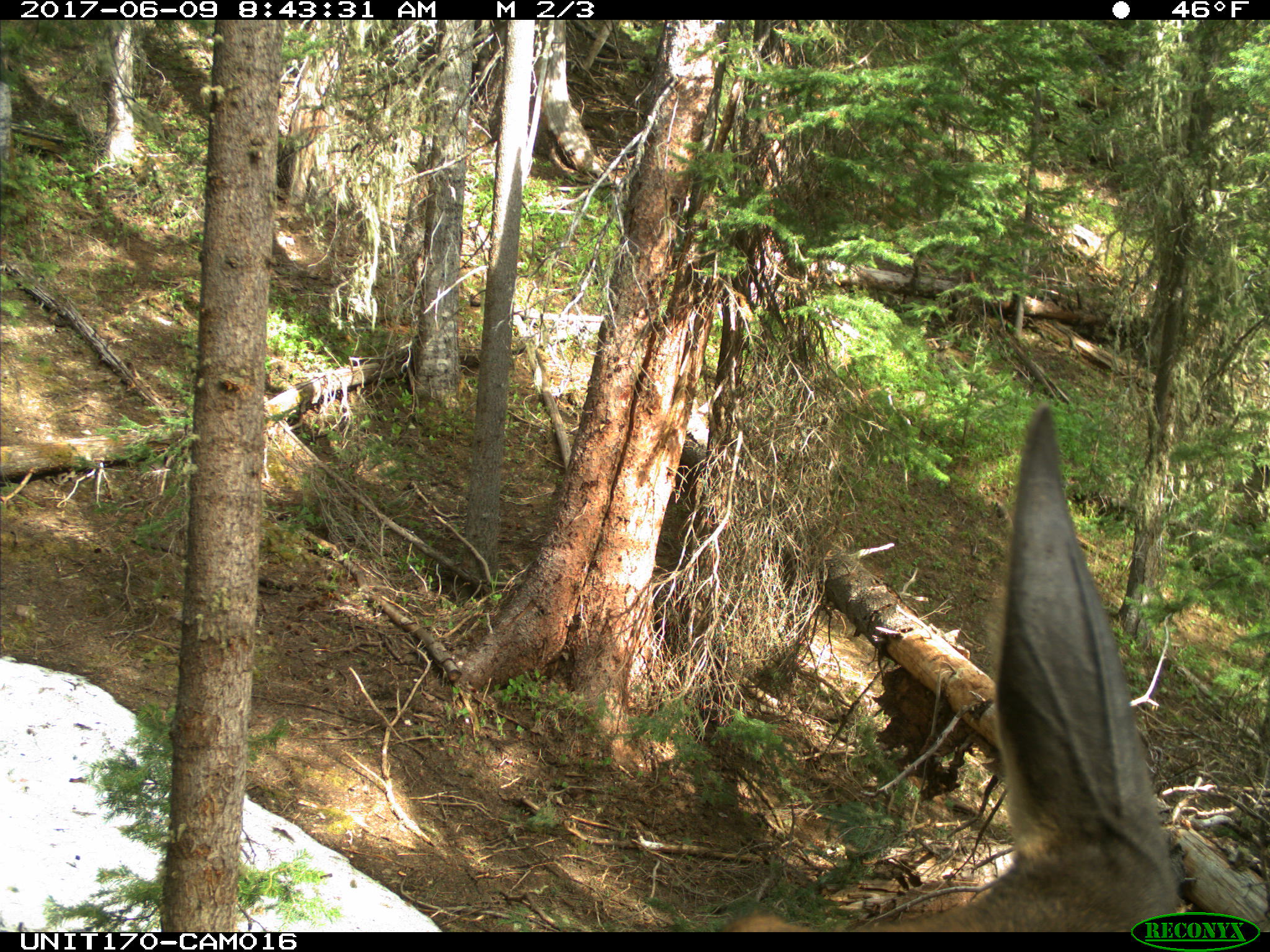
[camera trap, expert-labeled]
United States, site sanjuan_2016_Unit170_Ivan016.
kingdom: Animalia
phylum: Chordata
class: Mammalia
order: Artiodactyla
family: Cervidae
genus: Cervus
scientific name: Cervus elaphus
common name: red deer